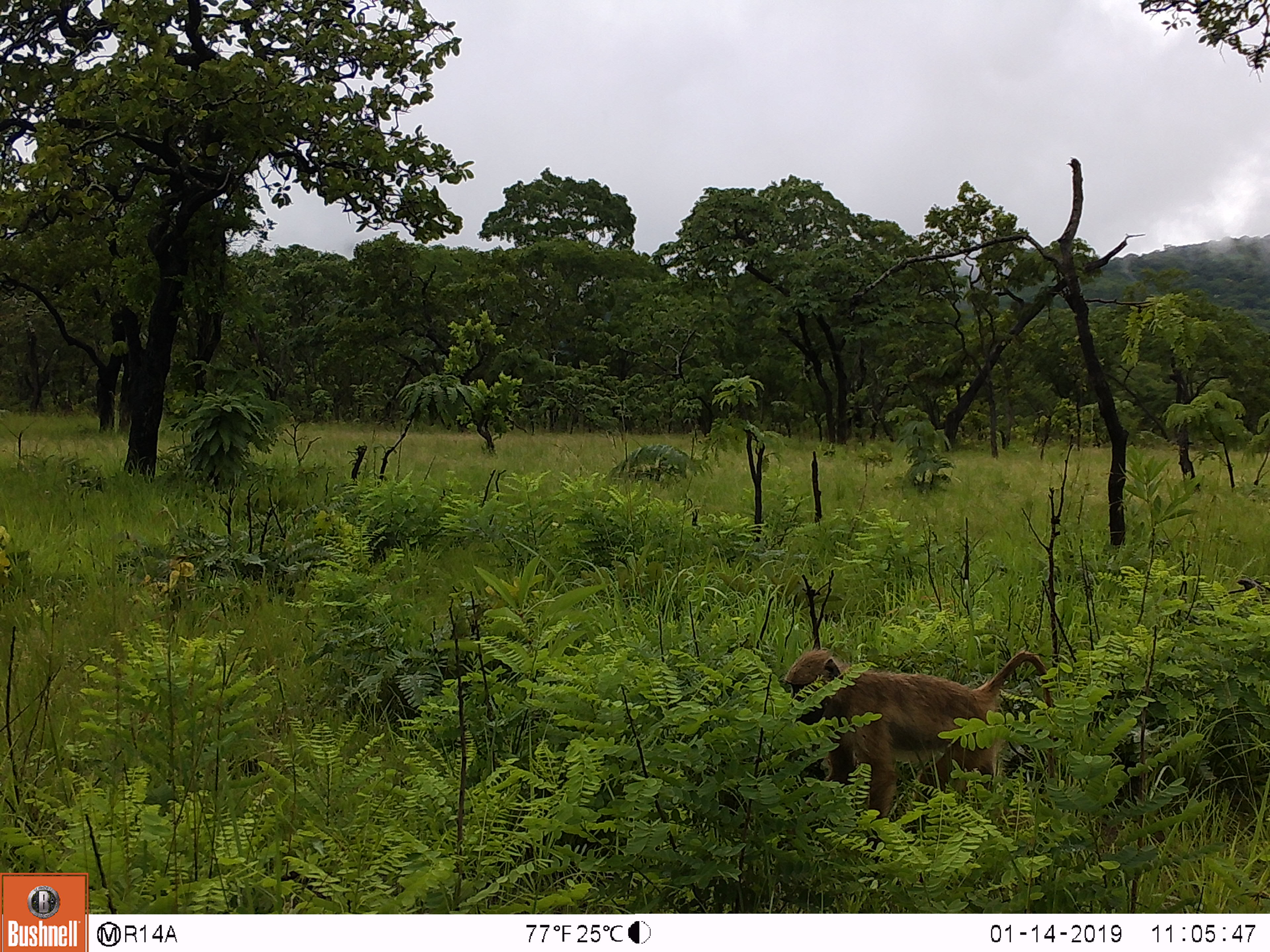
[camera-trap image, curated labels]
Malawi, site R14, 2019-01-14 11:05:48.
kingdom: Animalia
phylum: Chordata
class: Mammalia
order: Primates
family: Cercopithecidae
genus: Papio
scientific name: Papio cynocephalus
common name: yellow baboon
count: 1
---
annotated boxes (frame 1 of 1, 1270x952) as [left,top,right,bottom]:
yellow baboon: [781,630,1057,832]